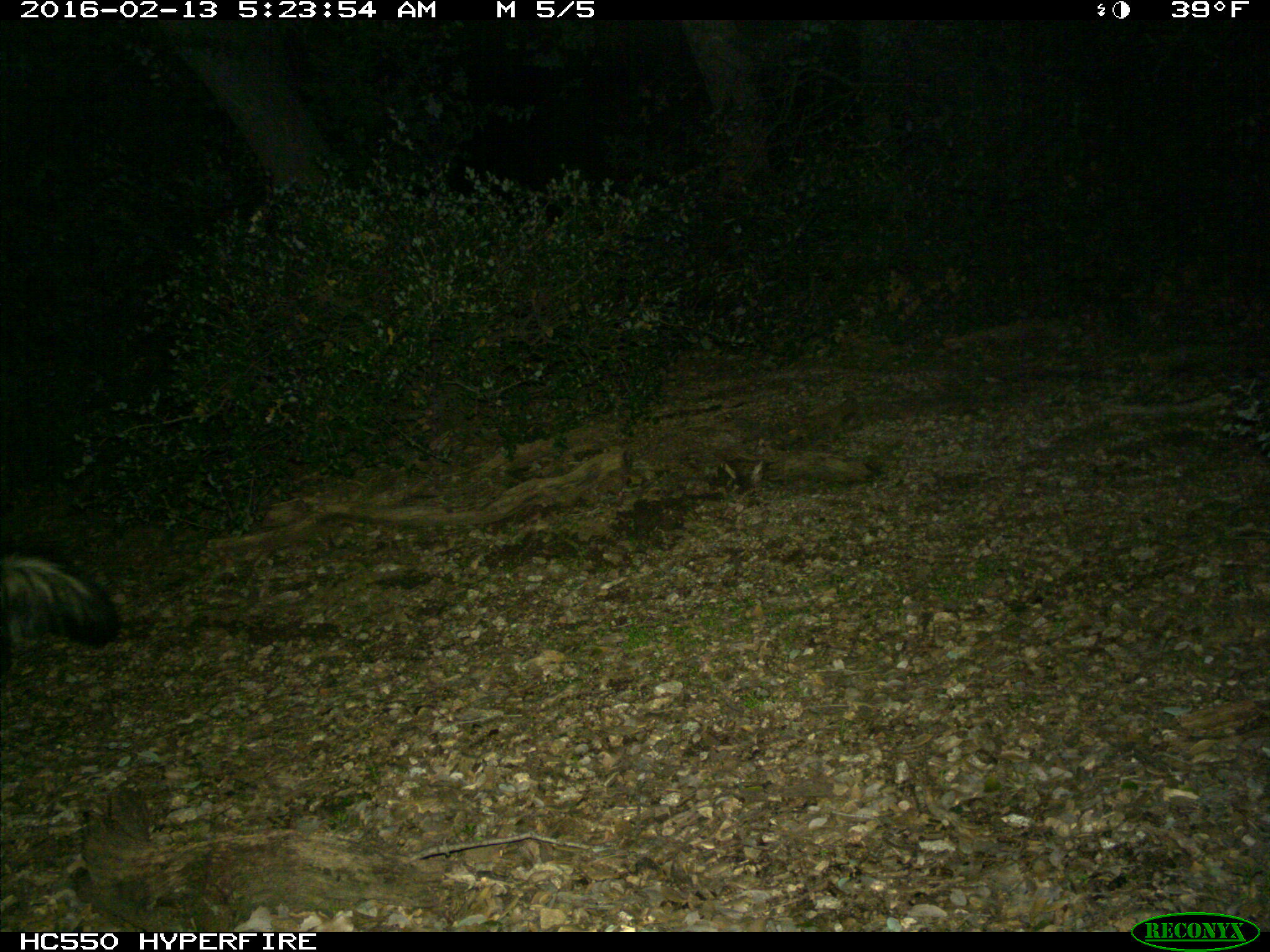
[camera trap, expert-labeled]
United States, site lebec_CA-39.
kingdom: Animalia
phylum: Chordata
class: Mammalia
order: Carnivora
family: Mephitidae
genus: Mephitis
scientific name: Mephitis mephitis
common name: striped skunk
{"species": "Mephitis mephitis (striped skunk)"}